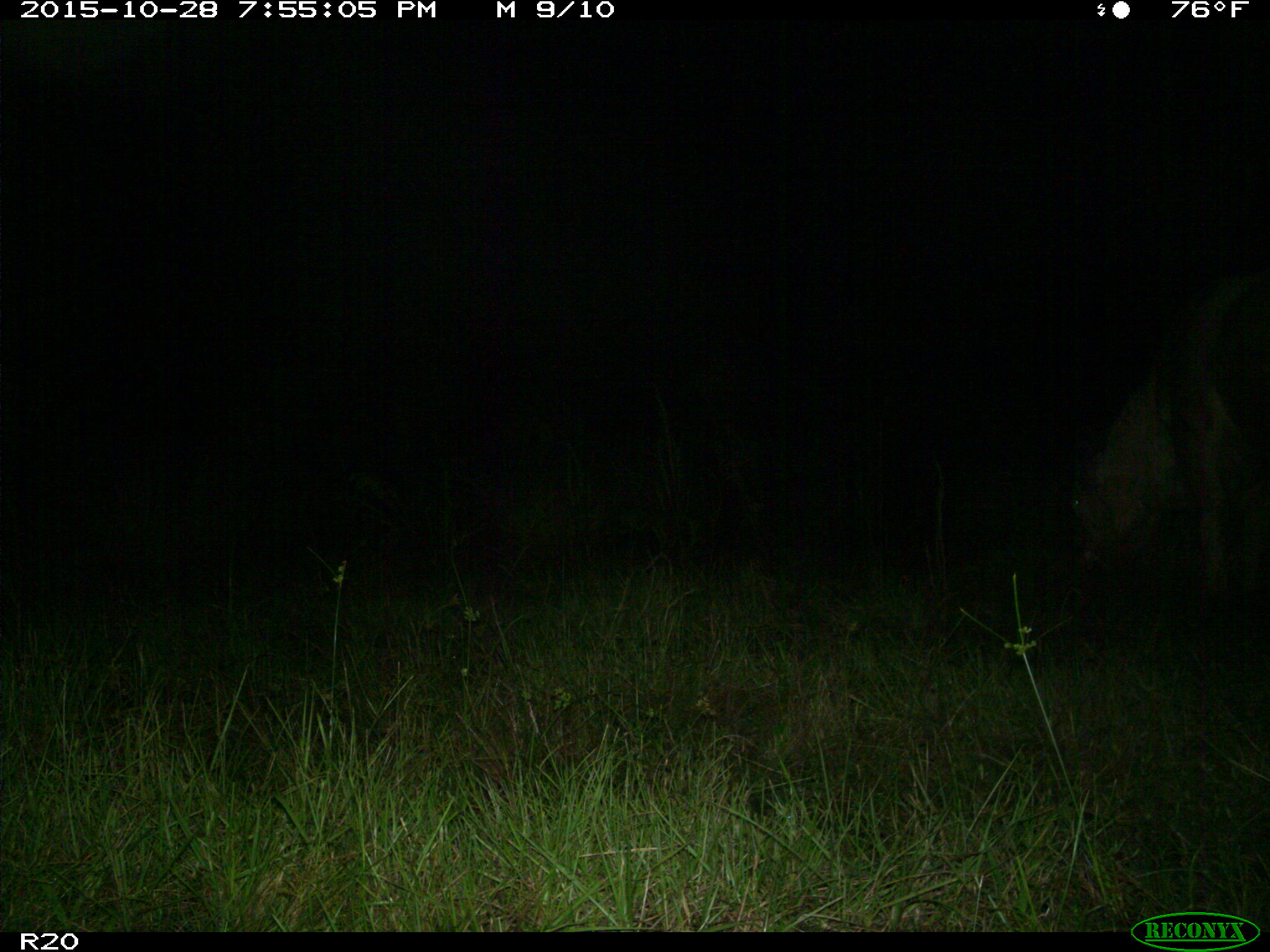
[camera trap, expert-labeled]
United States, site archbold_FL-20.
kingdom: Animalia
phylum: Chordata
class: Mammalia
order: Artiodactyla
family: Bovidae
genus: Bos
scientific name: Bos taurus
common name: domestic cow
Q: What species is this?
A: Bos taurus (domestic cow).